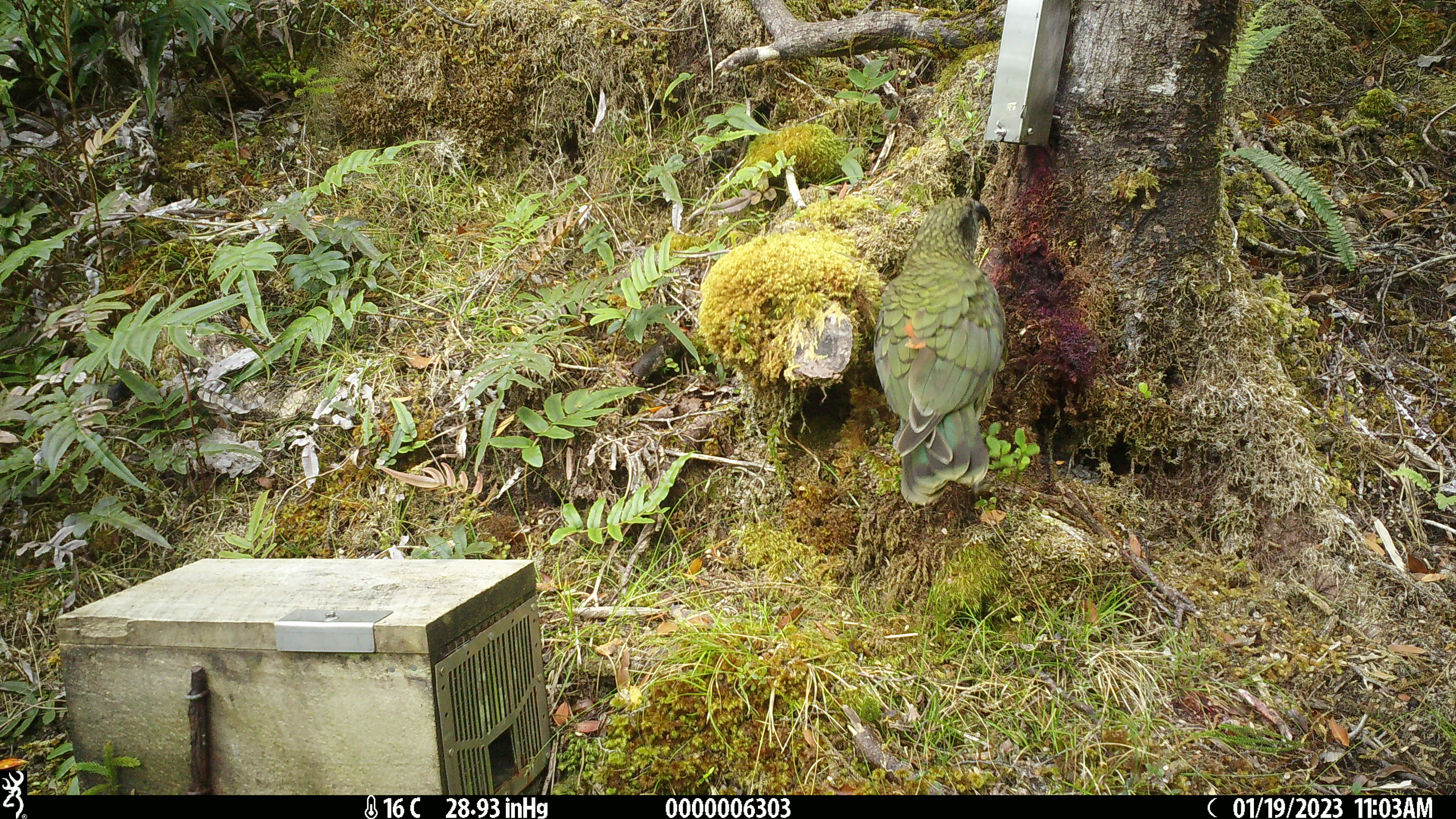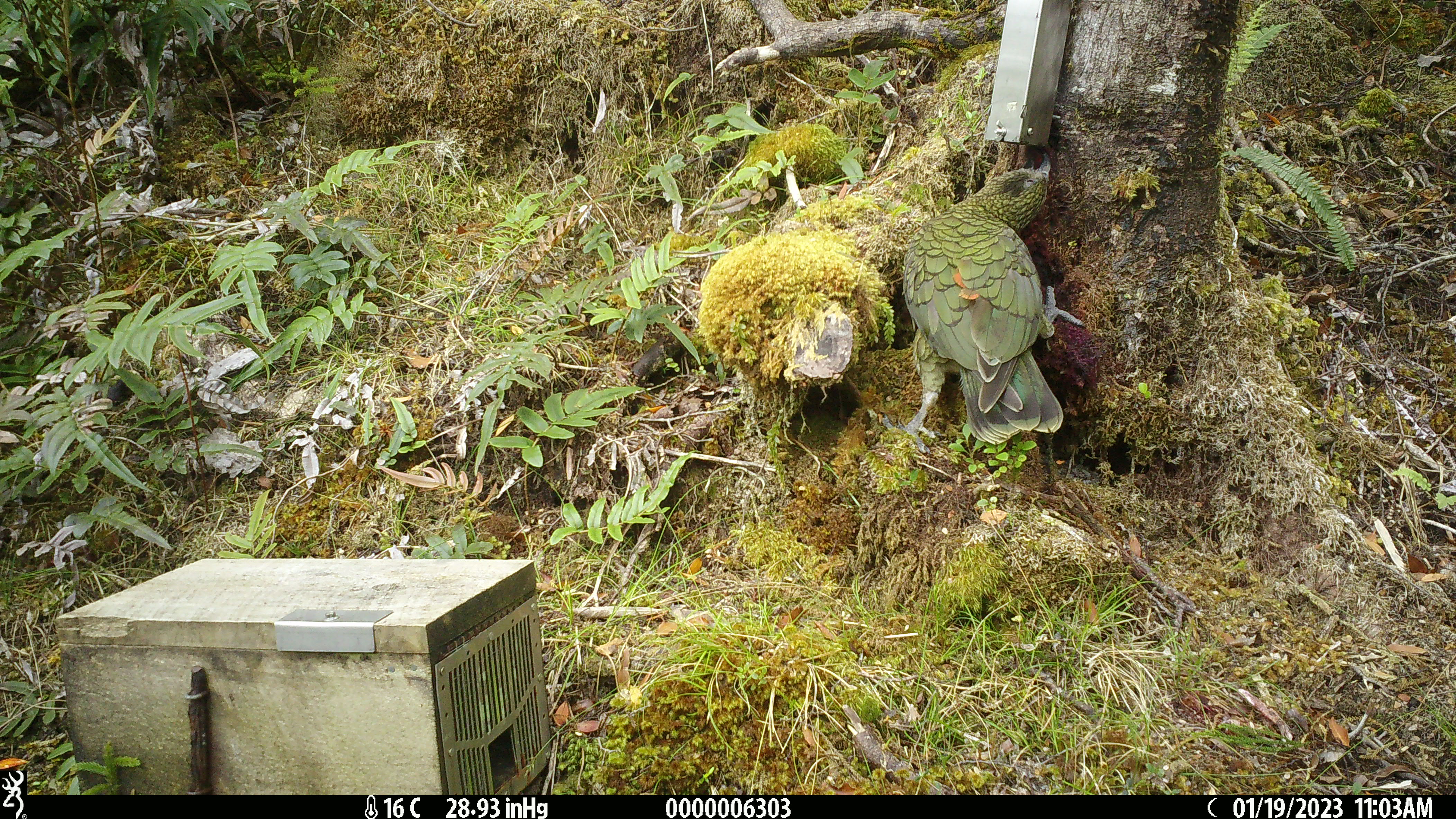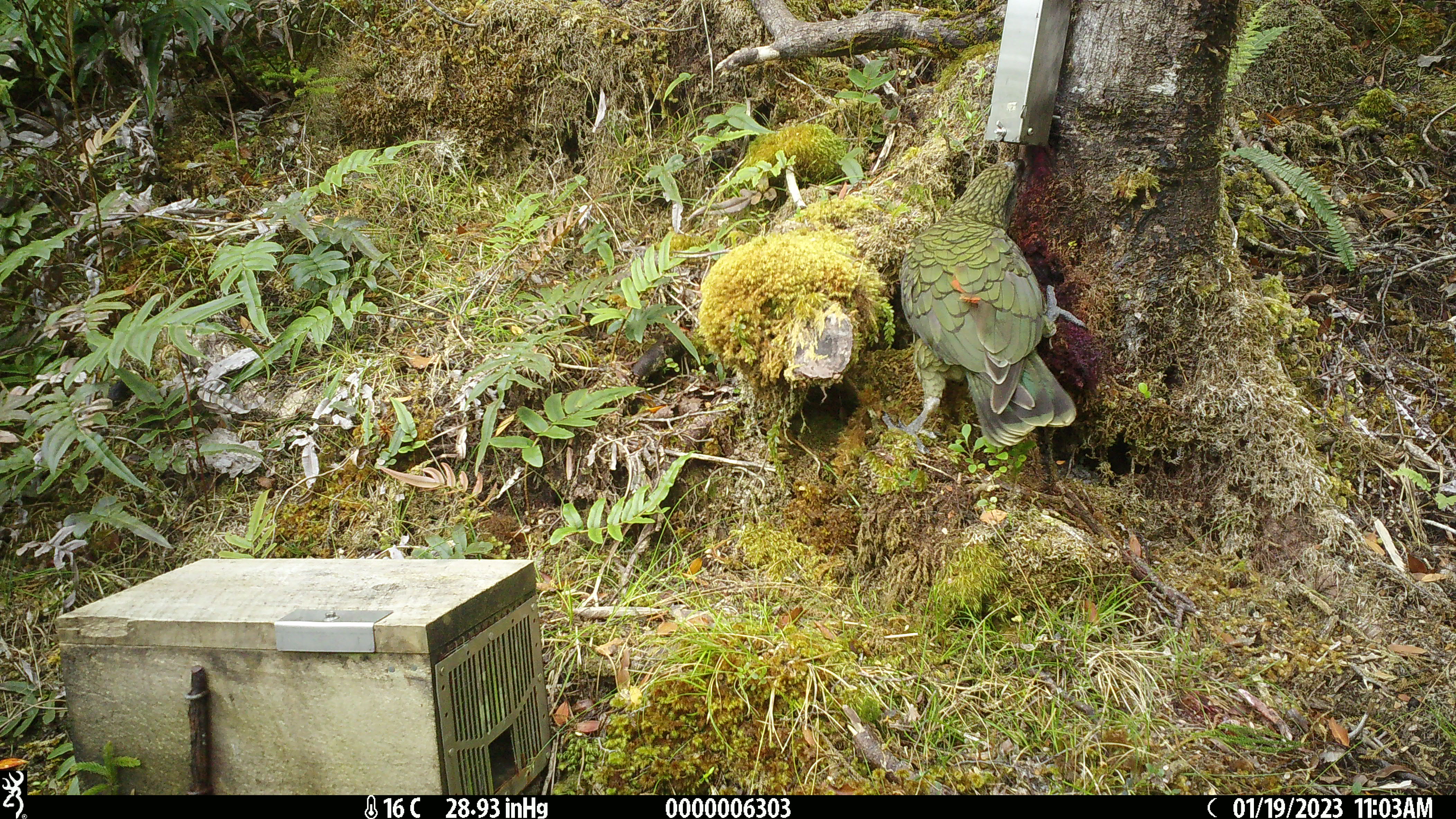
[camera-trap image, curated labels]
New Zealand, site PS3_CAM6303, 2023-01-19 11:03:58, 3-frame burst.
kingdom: Animalia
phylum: Chordata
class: Aves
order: Psittaciformes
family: Strigopidae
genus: Nestor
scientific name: Nestor notabilis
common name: kea